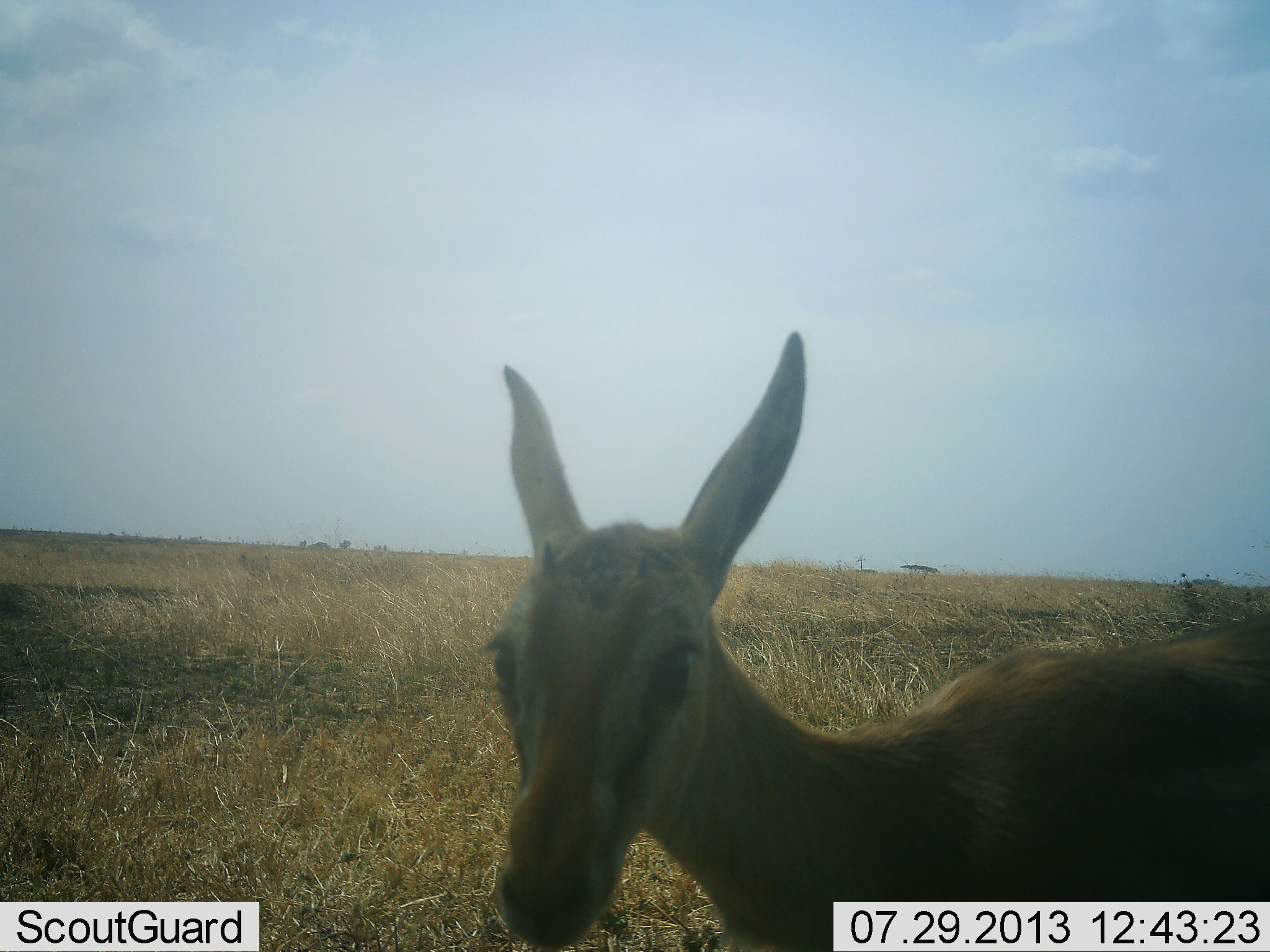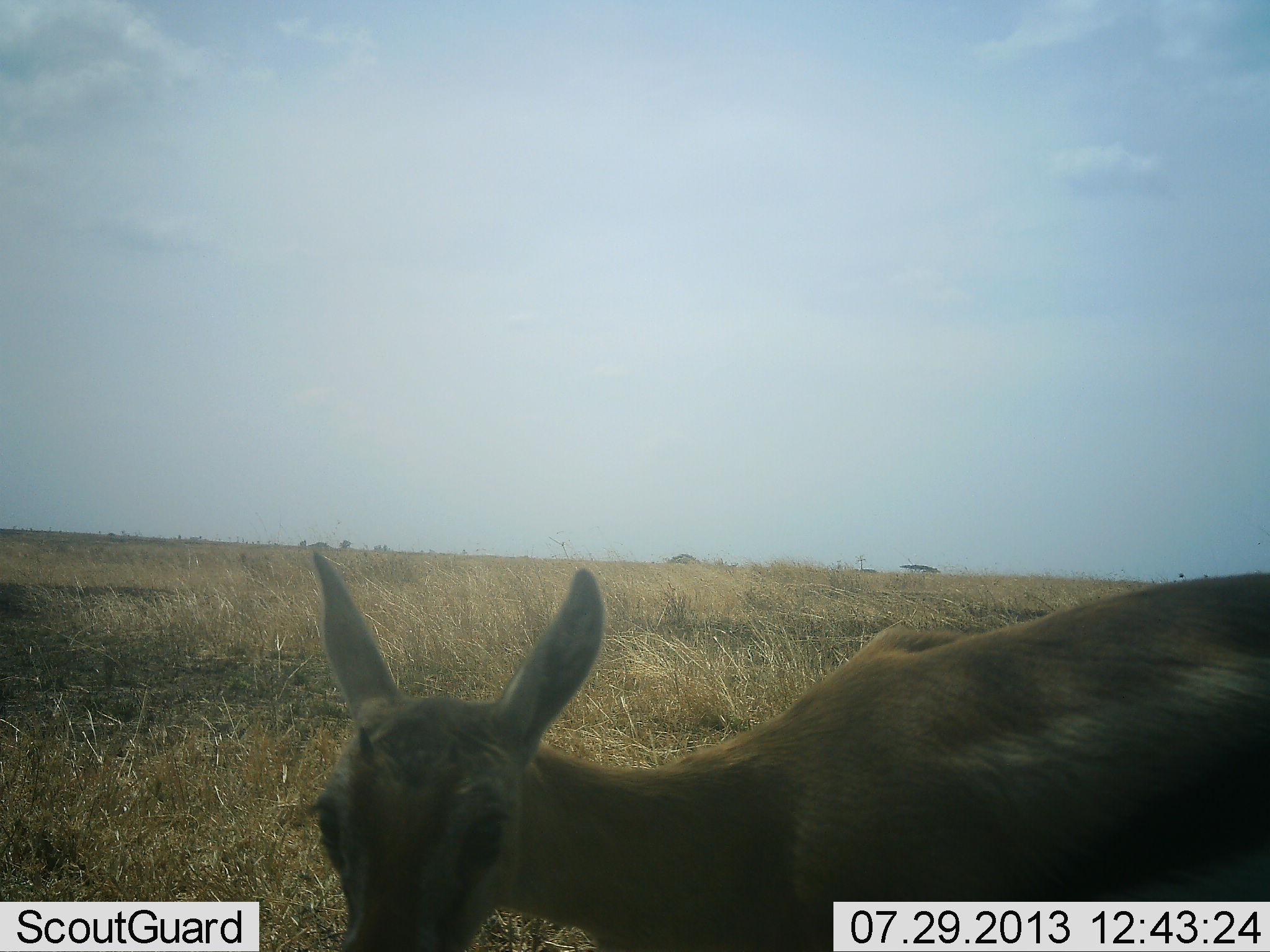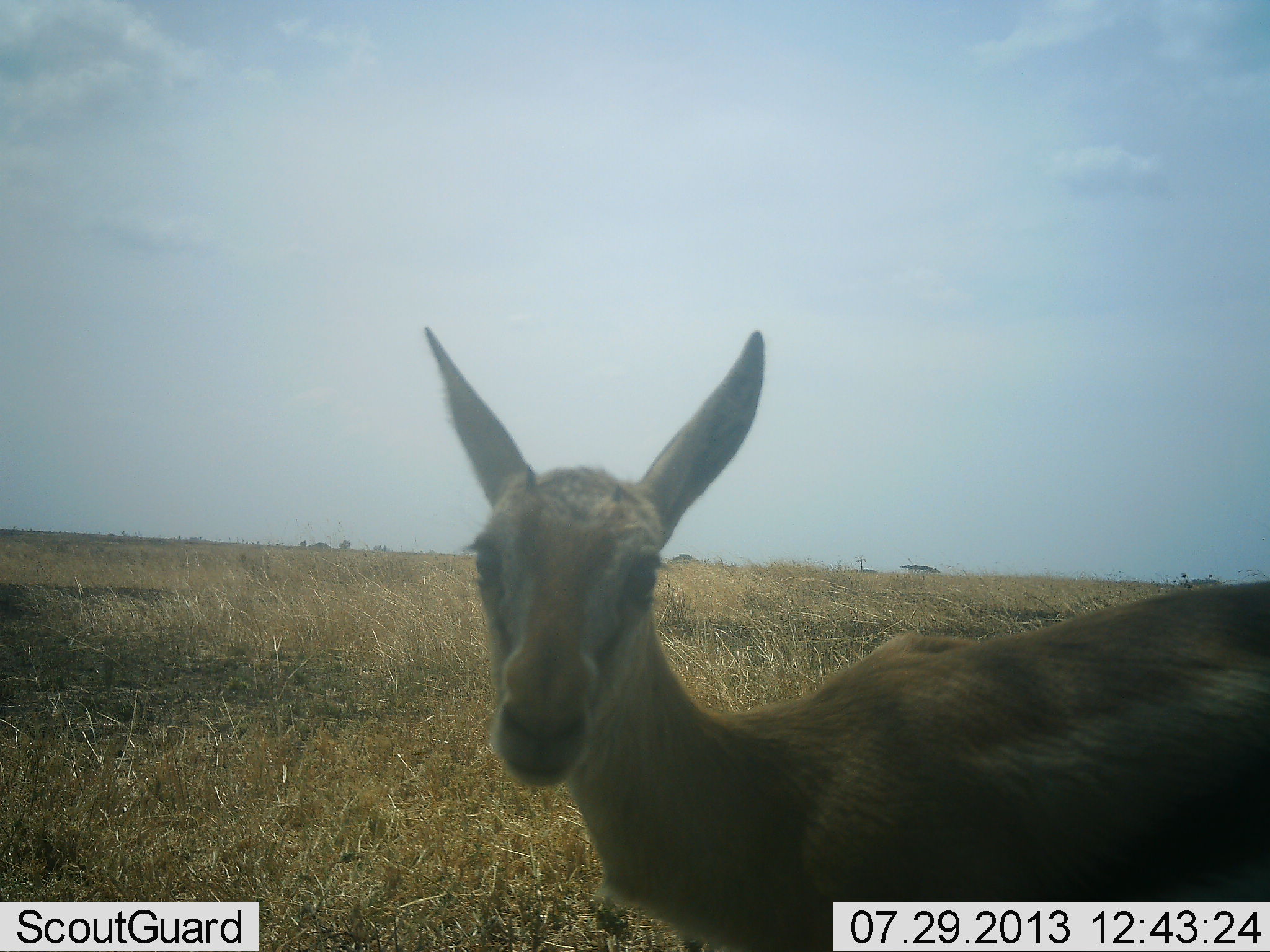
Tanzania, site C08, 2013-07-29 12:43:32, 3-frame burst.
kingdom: Animalia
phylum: Chordata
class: Mammalia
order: Artiodactyla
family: Bovidae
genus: Eudorcas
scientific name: Eudorcas thomsonii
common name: thomson's gazelle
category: gazellethomsons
Gazellethomsons (thomson's gazelle) (Eudorcas thomsonii), count 1. Behavior (volunteer vote fractions): standing 69%, resting 0%, moving 15%, interacting 0%. Young present (vote fraction): 23%. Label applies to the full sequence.